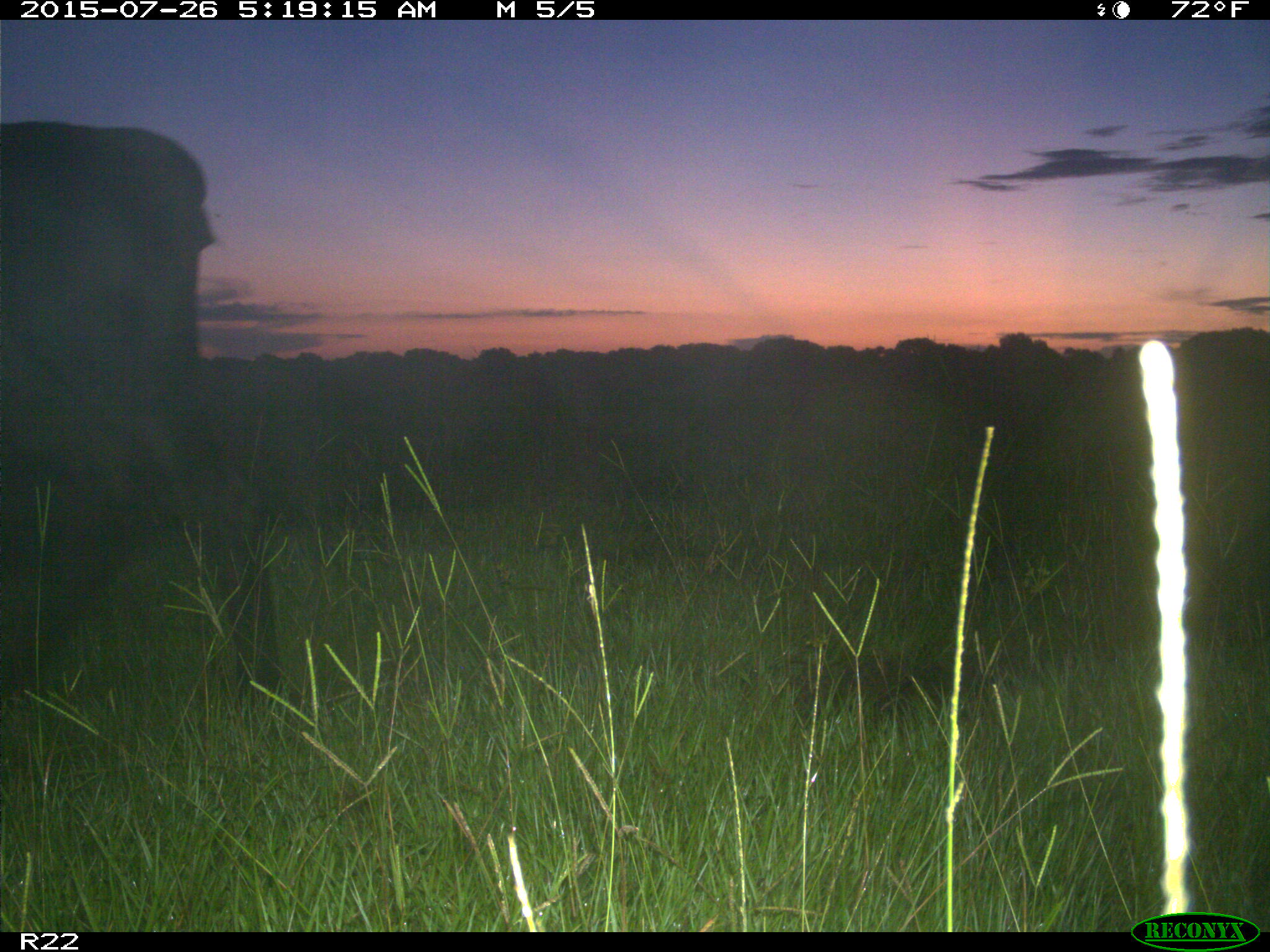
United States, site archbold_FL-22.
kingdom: Animalia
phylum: Chordata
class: Mammalia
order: Artiodactyla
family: Bovidae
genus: Bos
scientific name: Bos taurus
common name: domestic cow